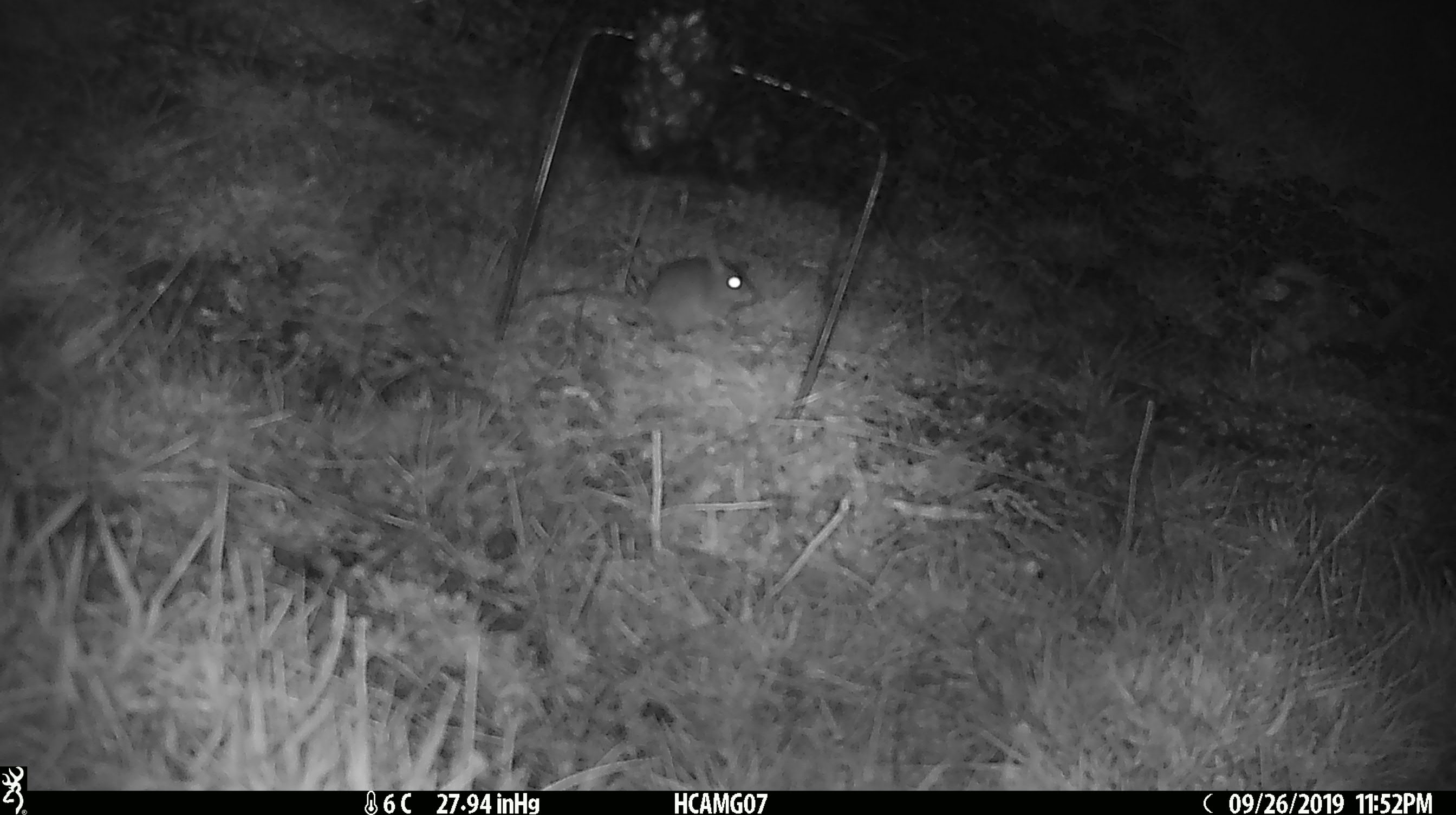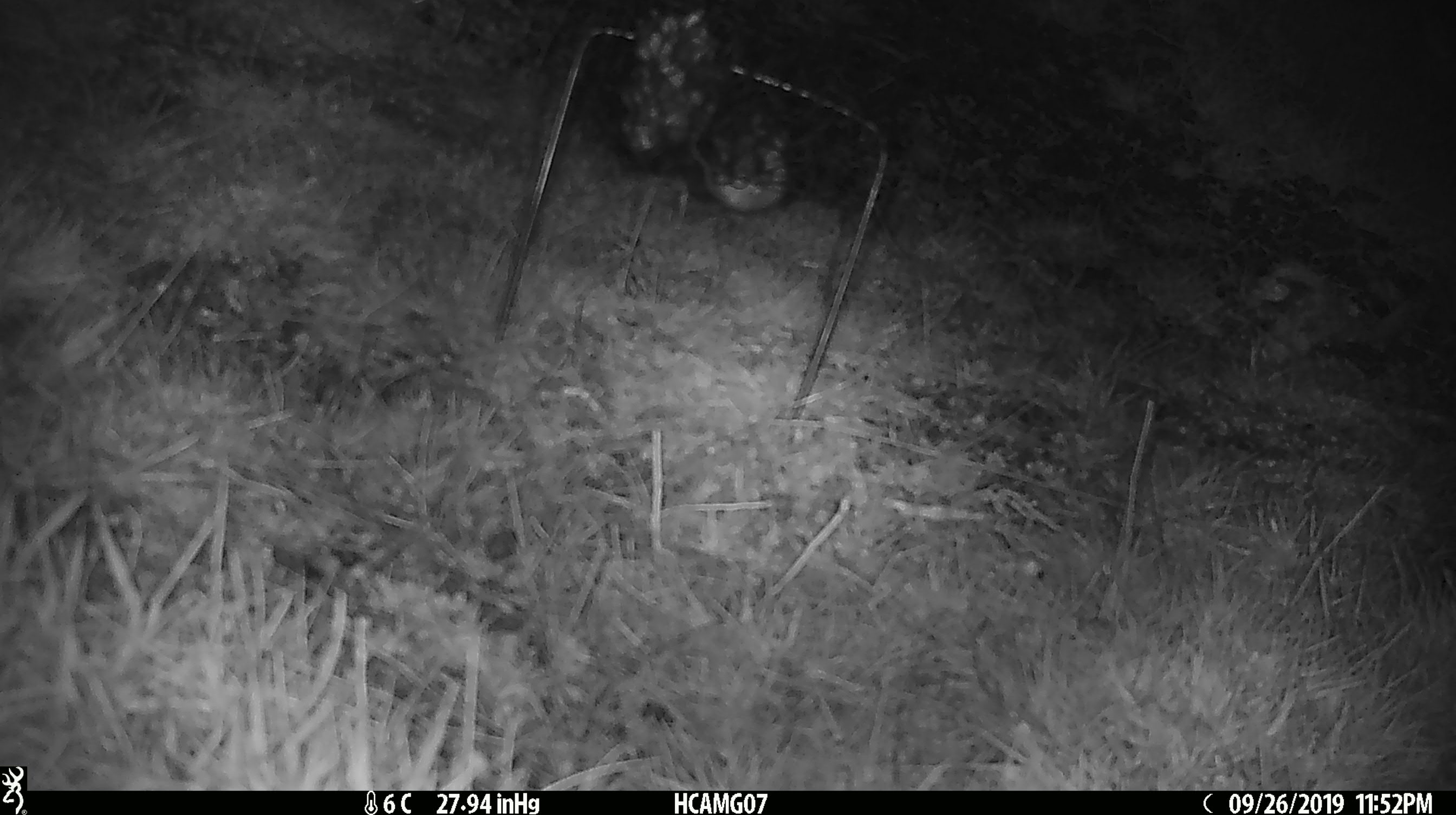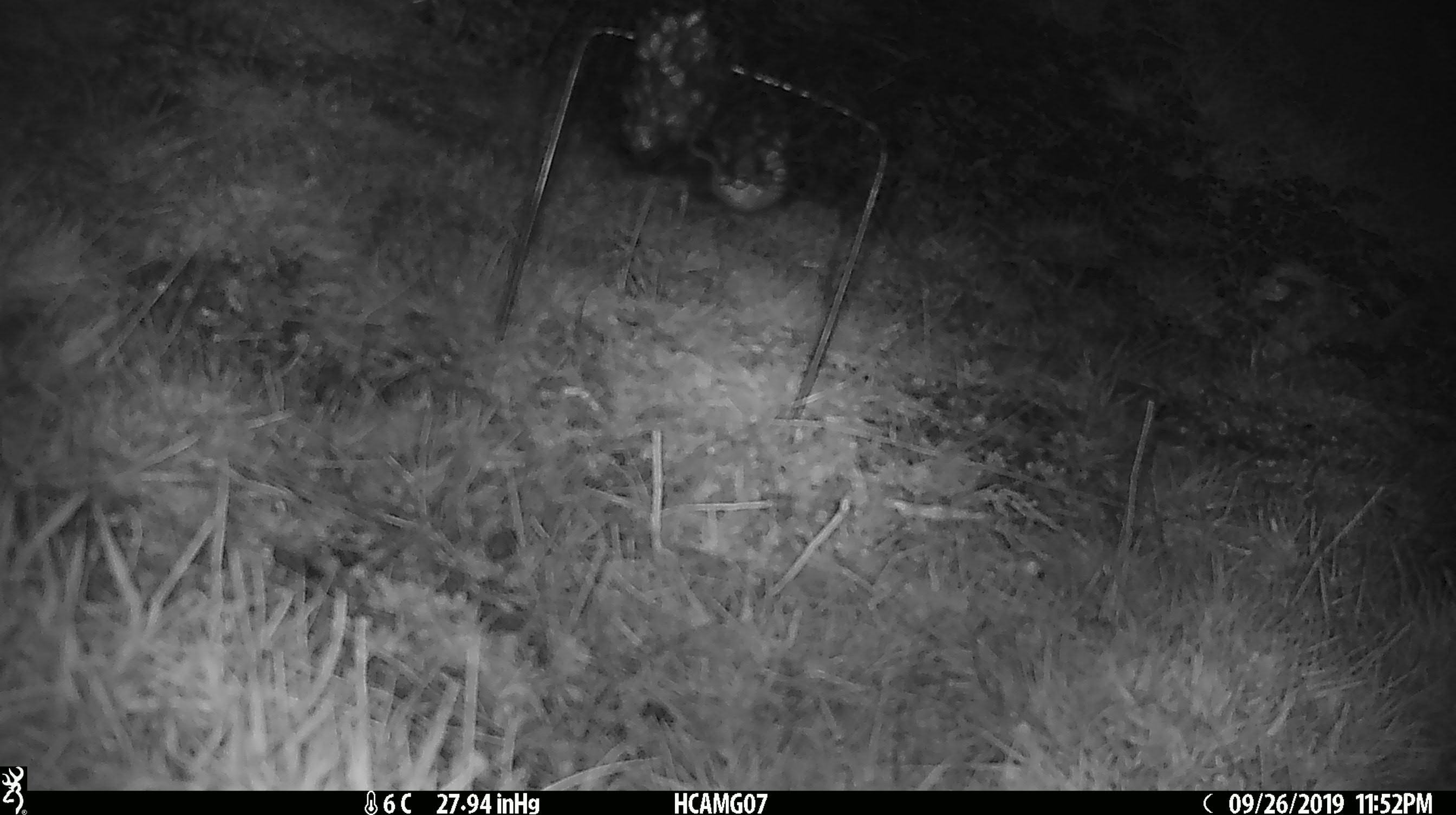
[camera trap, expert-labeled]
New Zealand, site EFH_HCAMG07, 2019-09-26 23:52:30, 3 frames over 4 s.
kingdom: Animalia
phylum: Chordata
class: Mammalia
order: Rodentia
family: Muridae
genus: Mus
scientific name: Mus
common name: mouse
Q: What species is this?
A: Mouse (Mus).